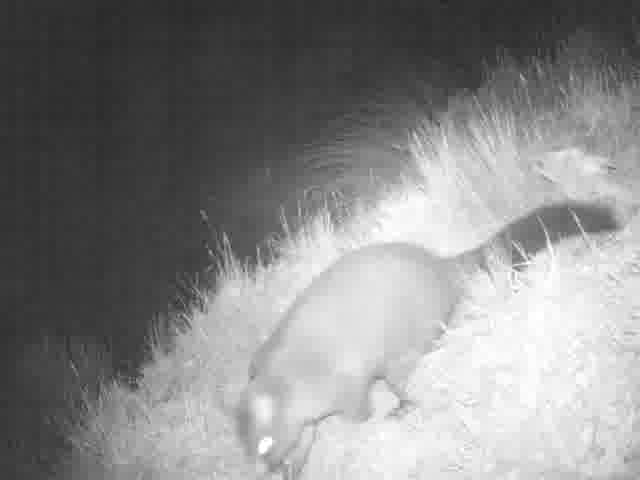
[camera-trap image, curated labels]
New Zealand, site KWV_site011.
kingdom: Animalia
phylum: Chordata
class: Mammalia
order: Diprotodontia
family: Phalangeridae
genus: Trichosurus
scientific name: Trichosurus vulpecula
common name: common brushtail possum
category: possum